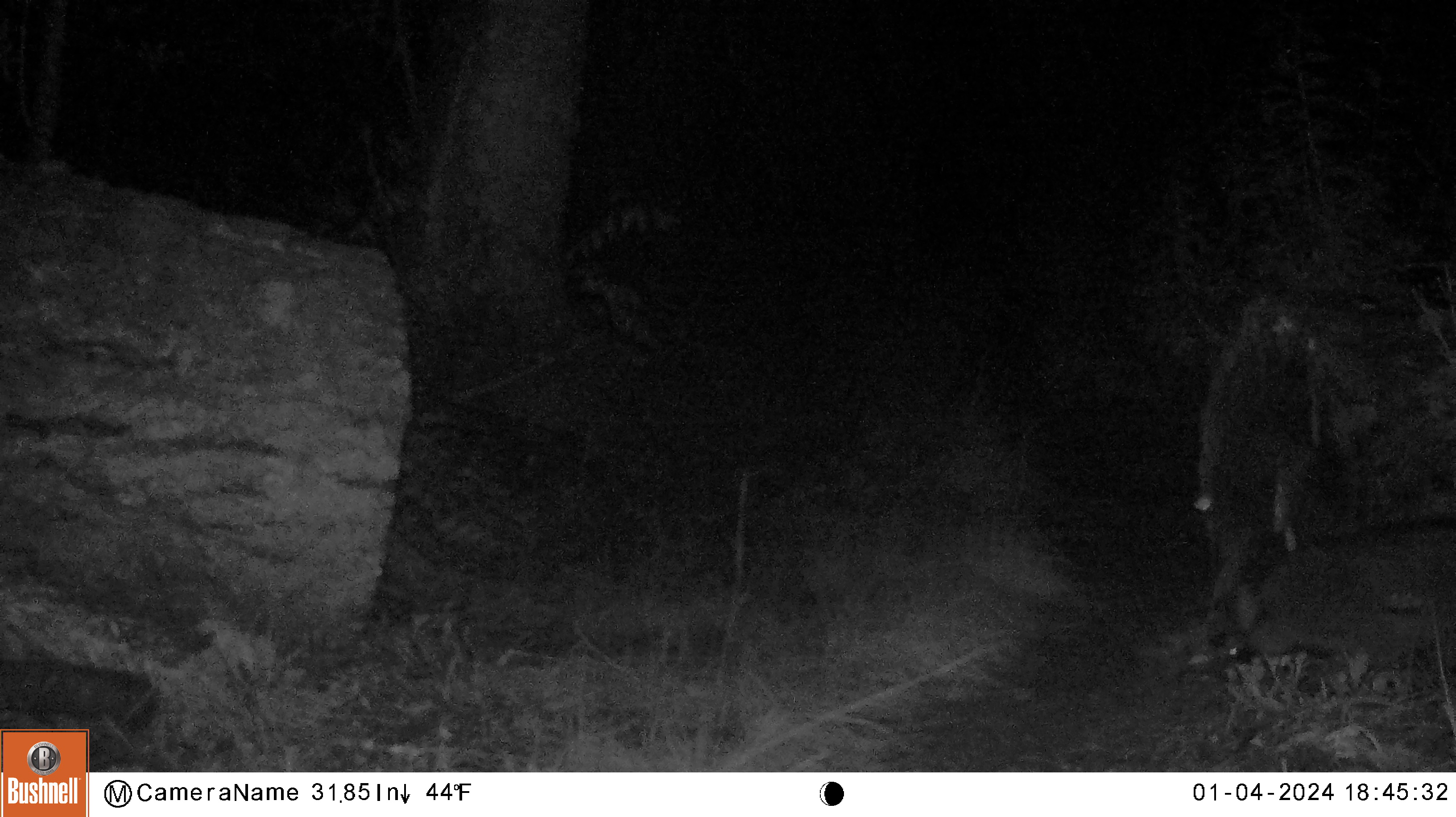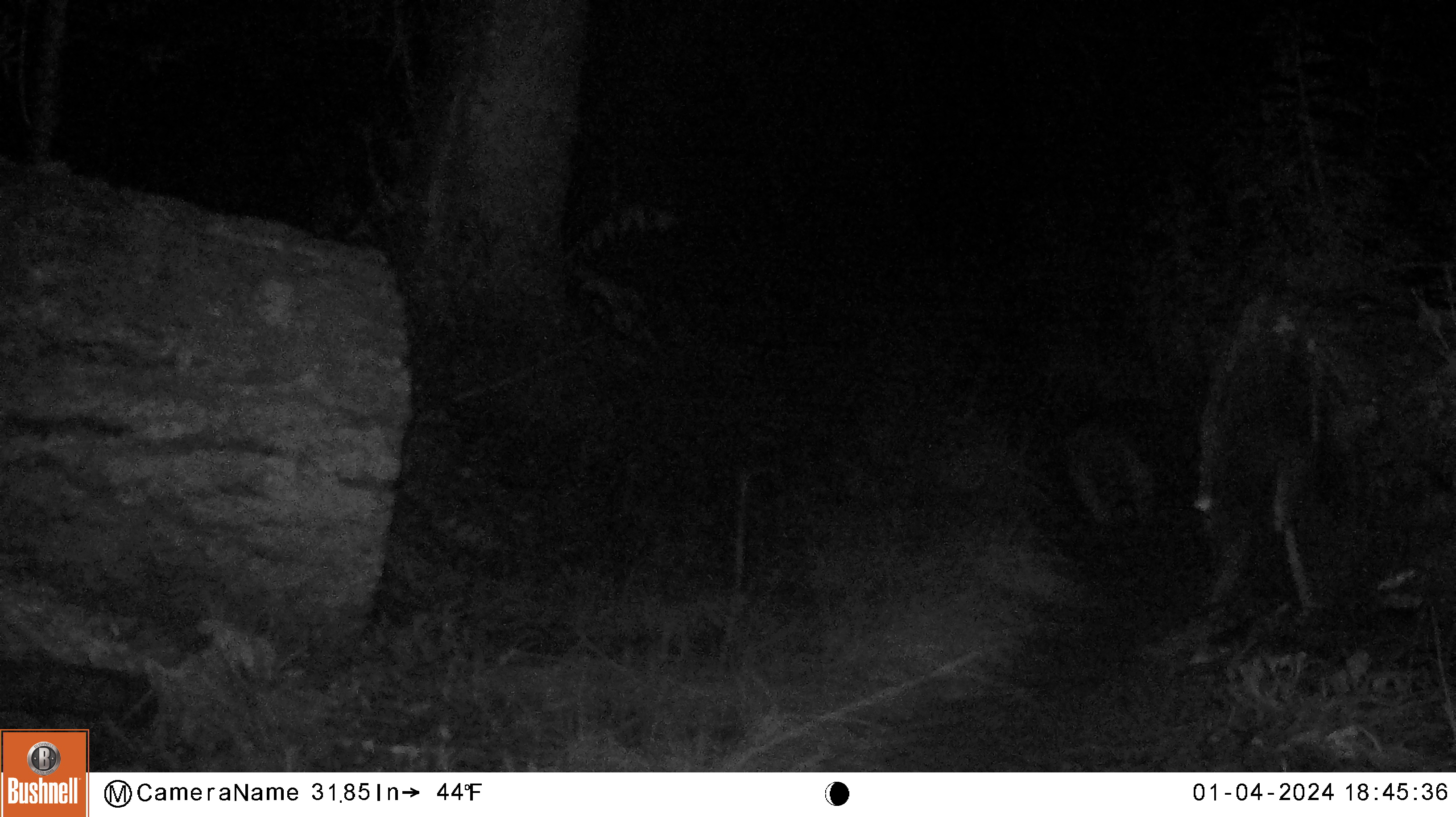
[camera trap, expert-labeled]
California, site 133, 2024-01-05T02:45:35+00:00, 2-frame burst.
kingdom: Animalia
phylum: Chordata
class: Mammalia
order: Carnivora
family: Procyonidae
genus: Procyon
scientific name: Procyon lotor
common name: raccoon